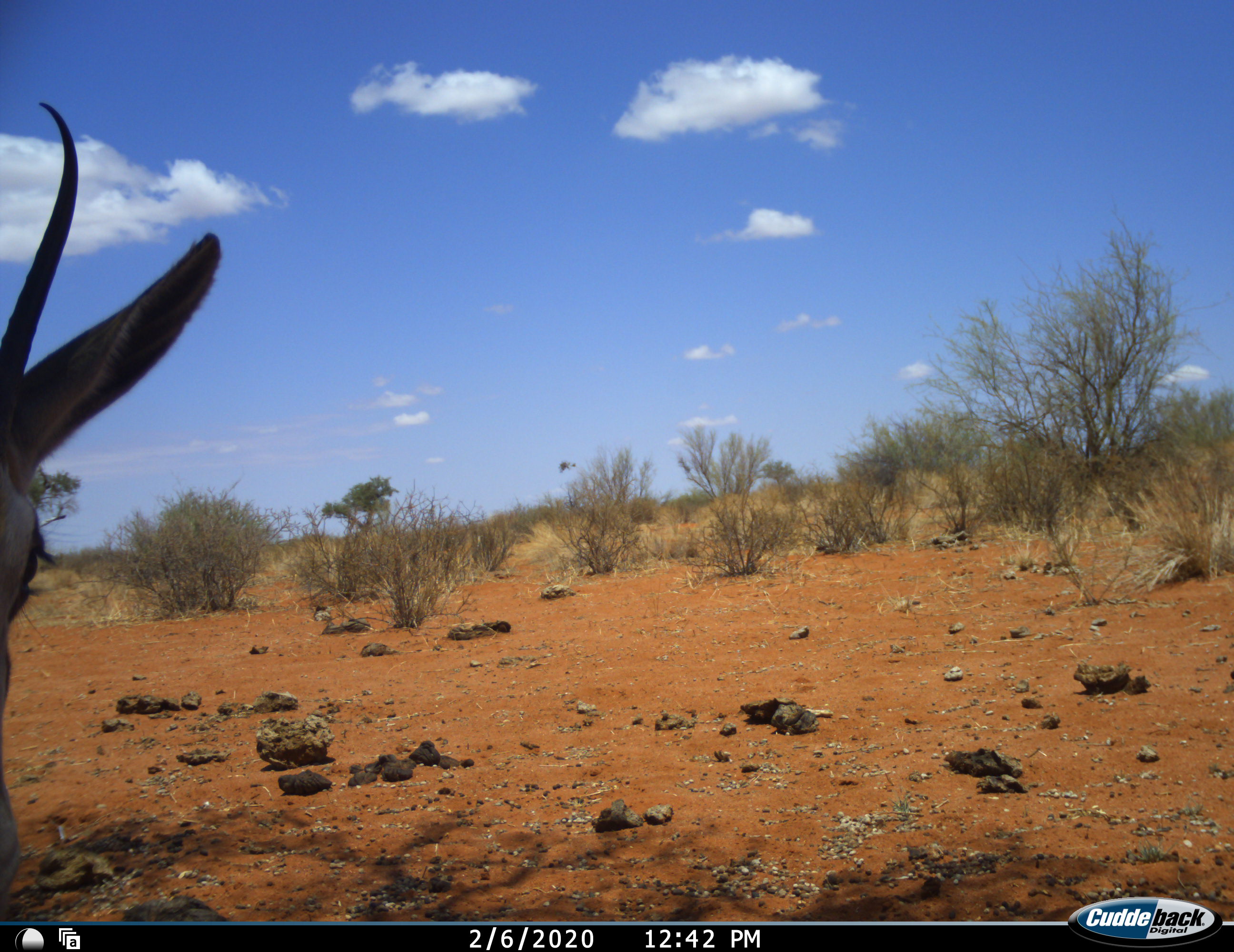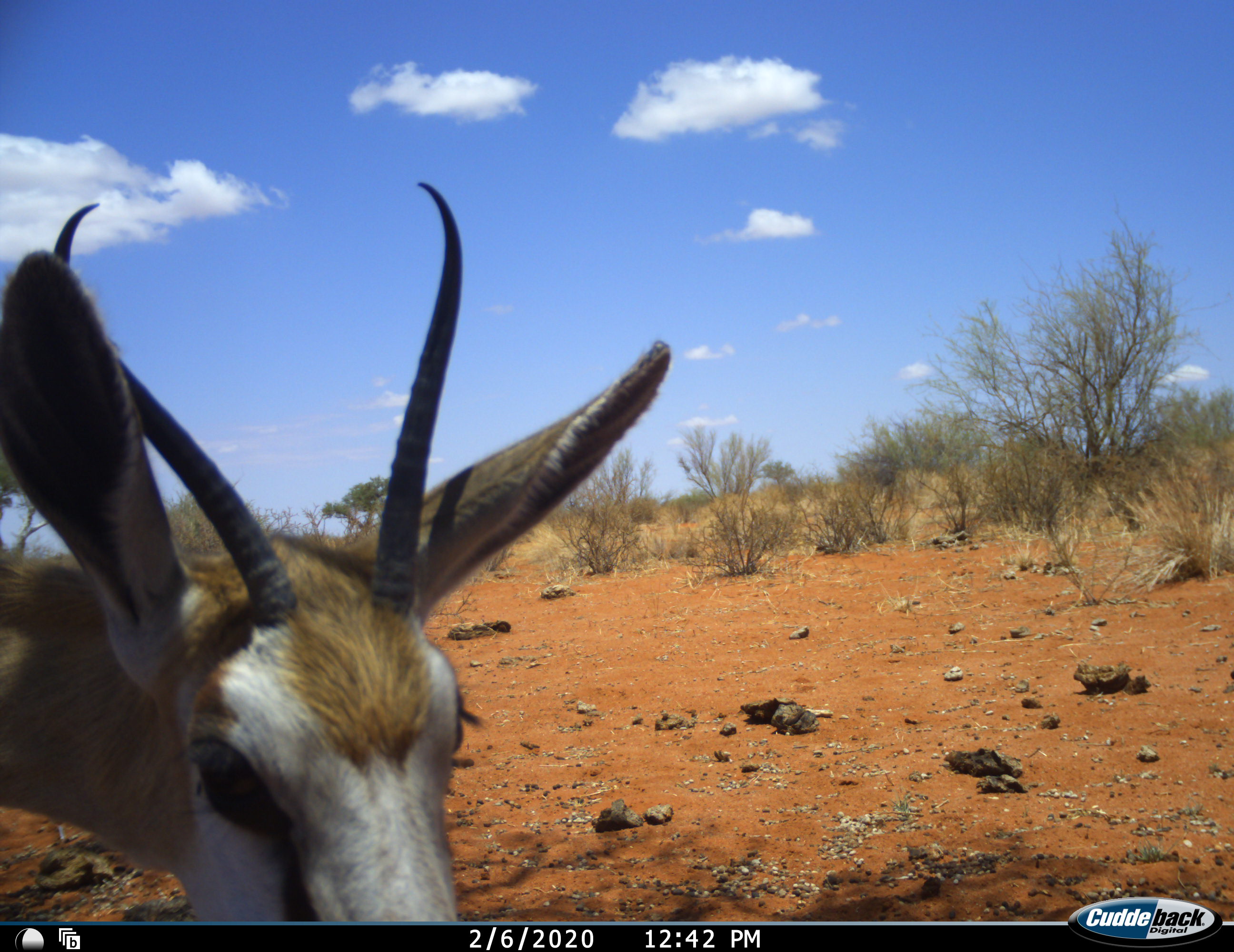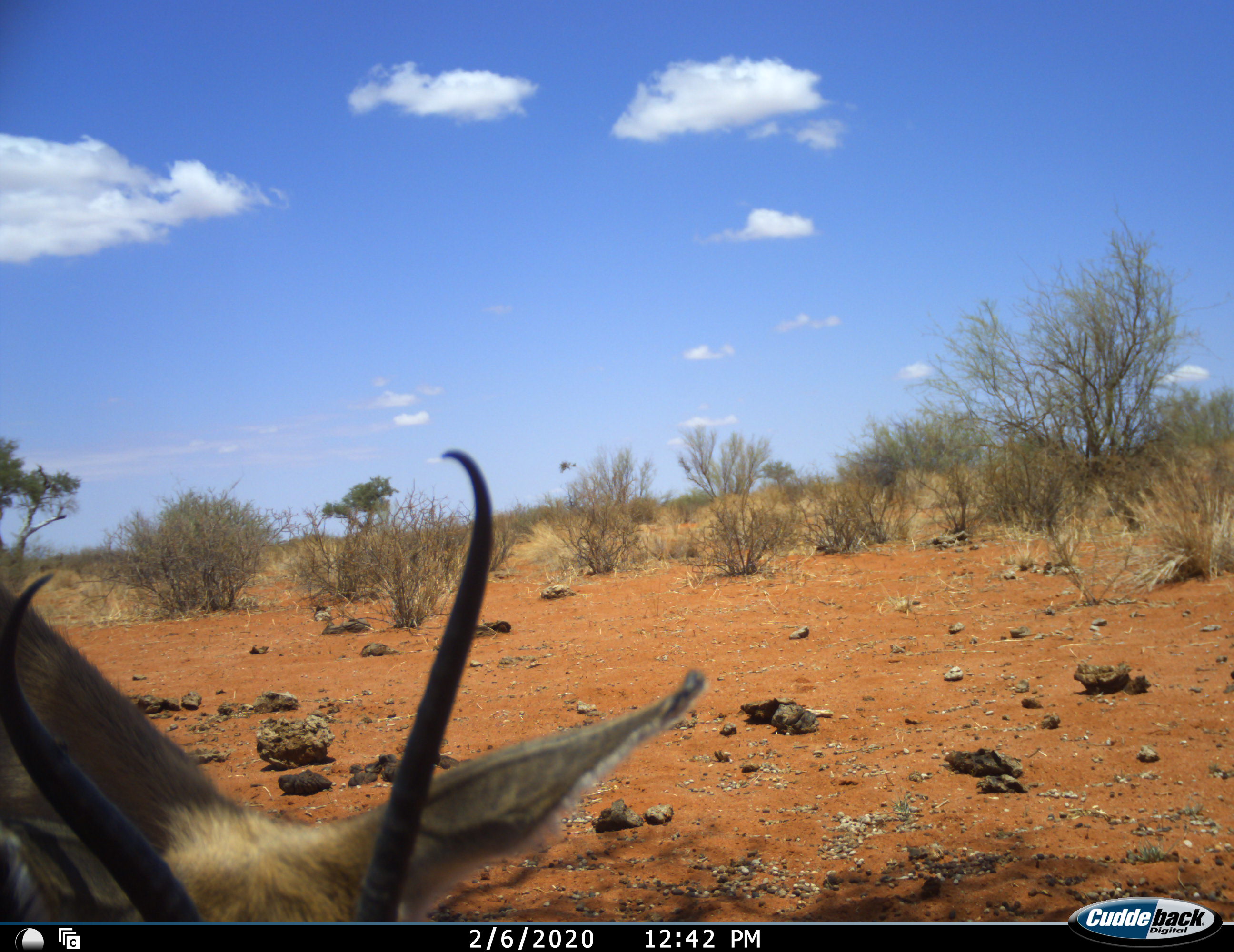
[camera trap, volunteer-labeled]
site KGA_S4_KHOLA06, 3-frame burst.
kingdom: Animalia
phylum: Chordata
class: Mammalia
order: Artiodactyla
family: Bovidae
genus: Antidorcas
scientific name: Antidorcas marsupialis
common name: springbok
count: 1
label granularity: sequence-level